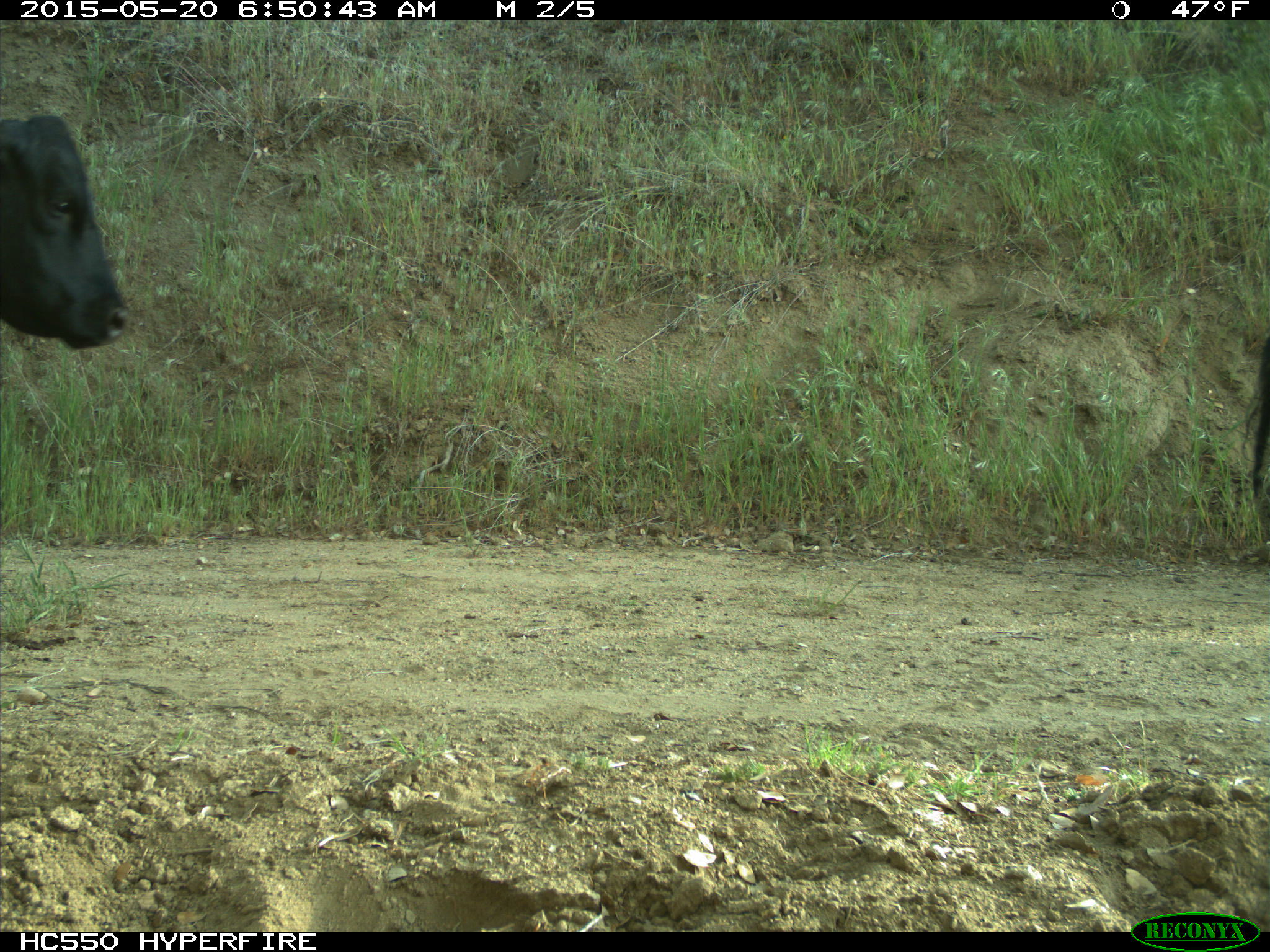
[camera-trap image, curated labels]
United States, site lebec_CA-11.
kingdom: Animalia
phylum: Chordata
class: Mammalia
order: Artiodactyla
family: Bovidae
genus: Bos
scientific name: Bos taurus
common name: domestic cow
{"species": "Bos taurus (domestic cow)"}